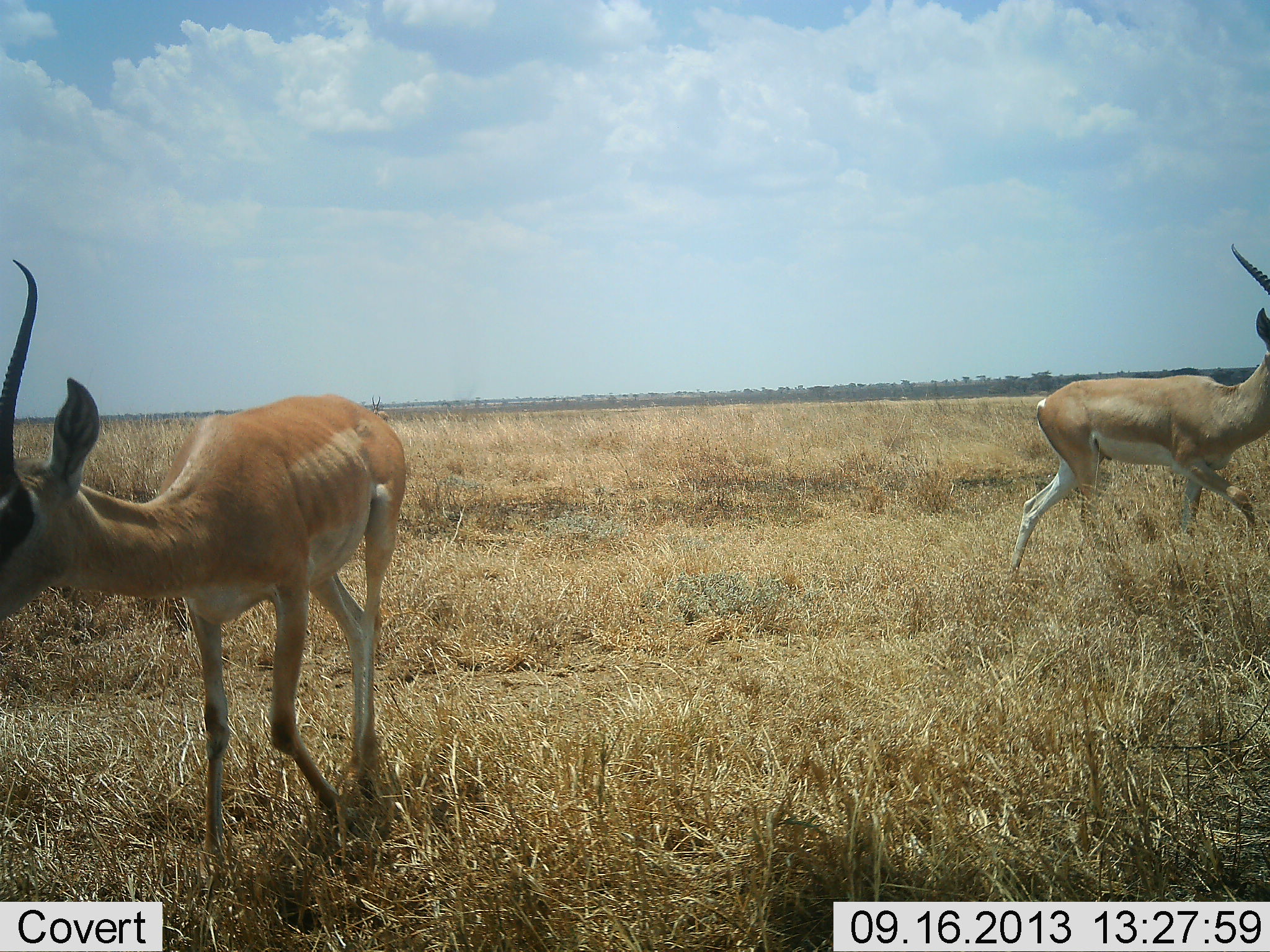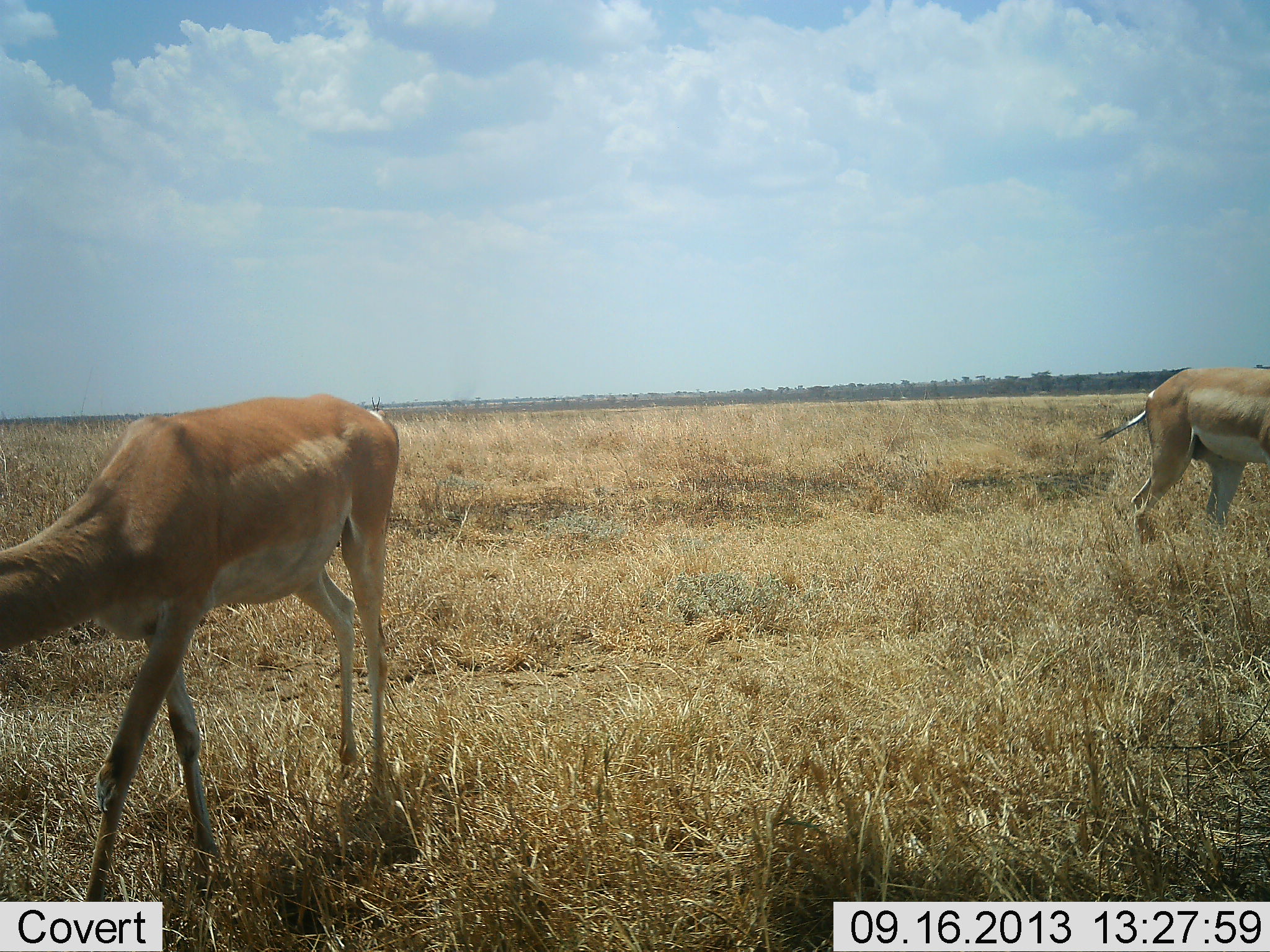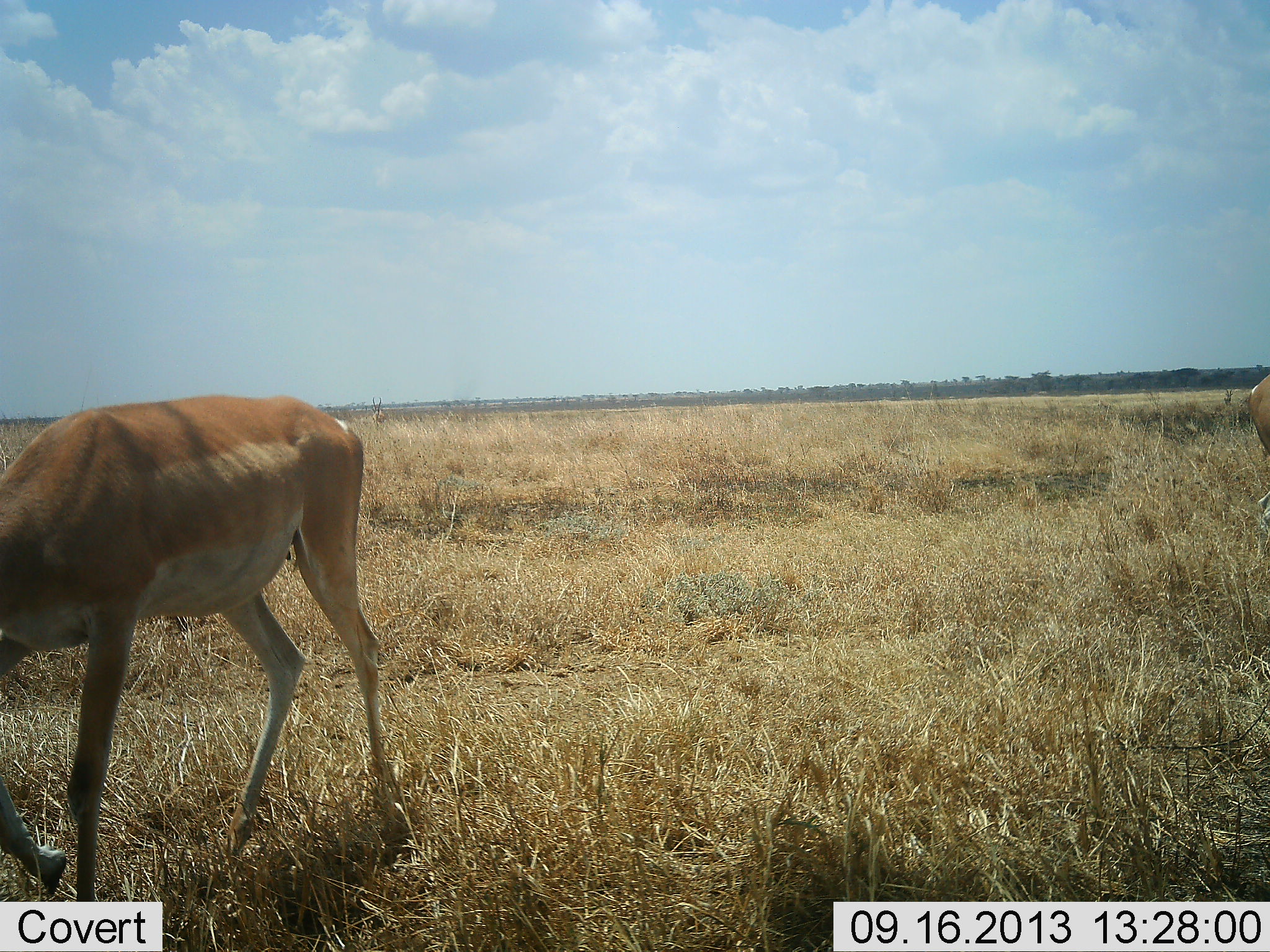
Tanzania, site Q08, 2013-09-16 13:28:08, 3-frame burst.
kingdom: Animalia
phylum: Chordata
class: Mammalia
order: Artiodactyla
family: Bovidae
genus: Nanger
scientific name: Nanger granti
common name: grant's gazelle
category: gazellegrants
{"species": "gazellegrants (grant's gazelle) (Nanger granti)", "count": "2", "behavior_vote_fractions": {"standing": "30%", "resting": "0%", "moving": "70%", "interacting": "0%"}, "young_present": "0%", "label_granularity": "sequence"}